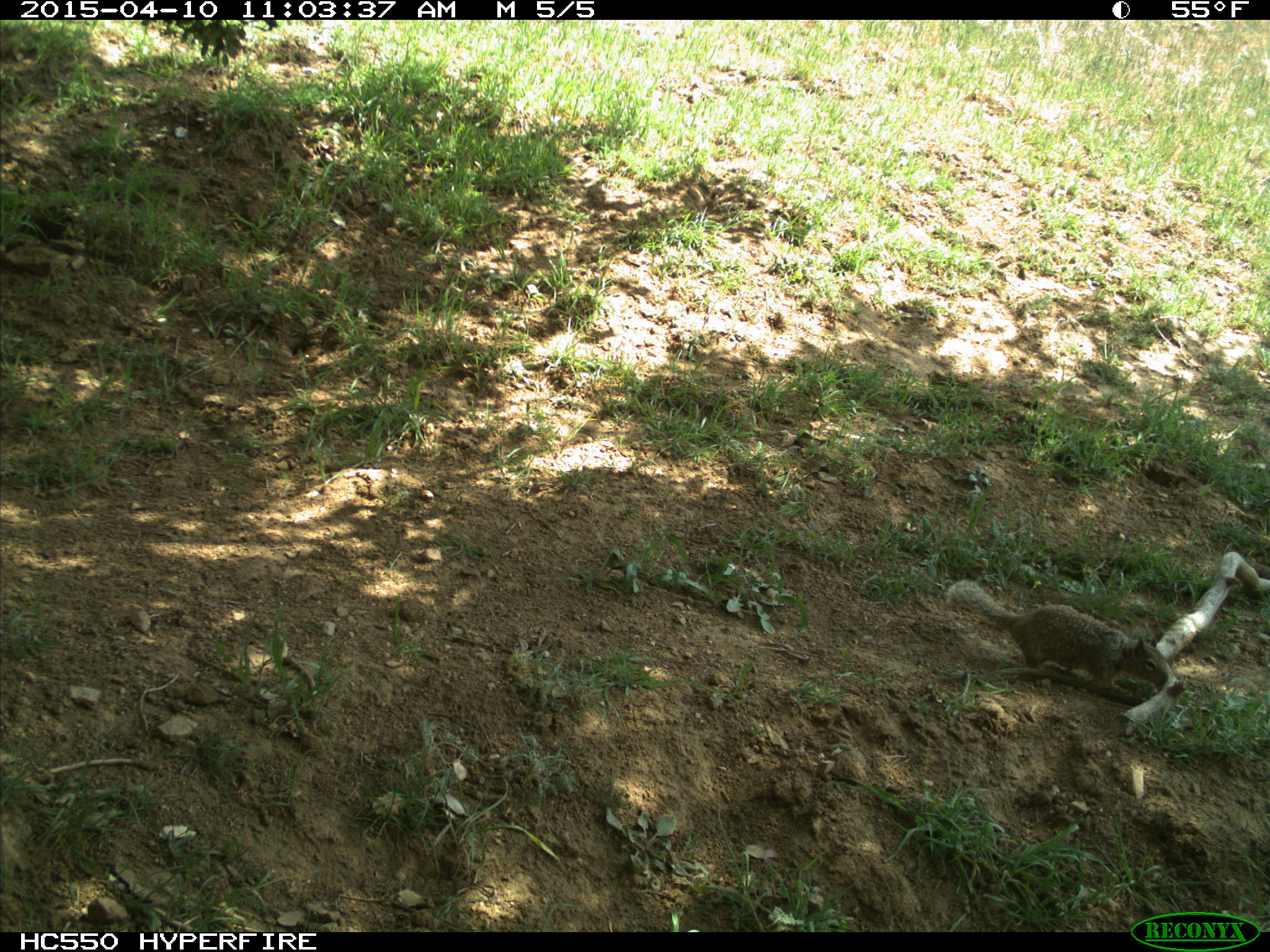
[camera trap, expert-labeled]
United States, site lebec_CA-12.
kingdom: Animalia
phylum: Chordata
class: Mammalia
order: Rodentia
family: Sciuridae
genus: Otospermophilus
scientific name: Otospermophilus beecheyi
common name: california ground squirrel